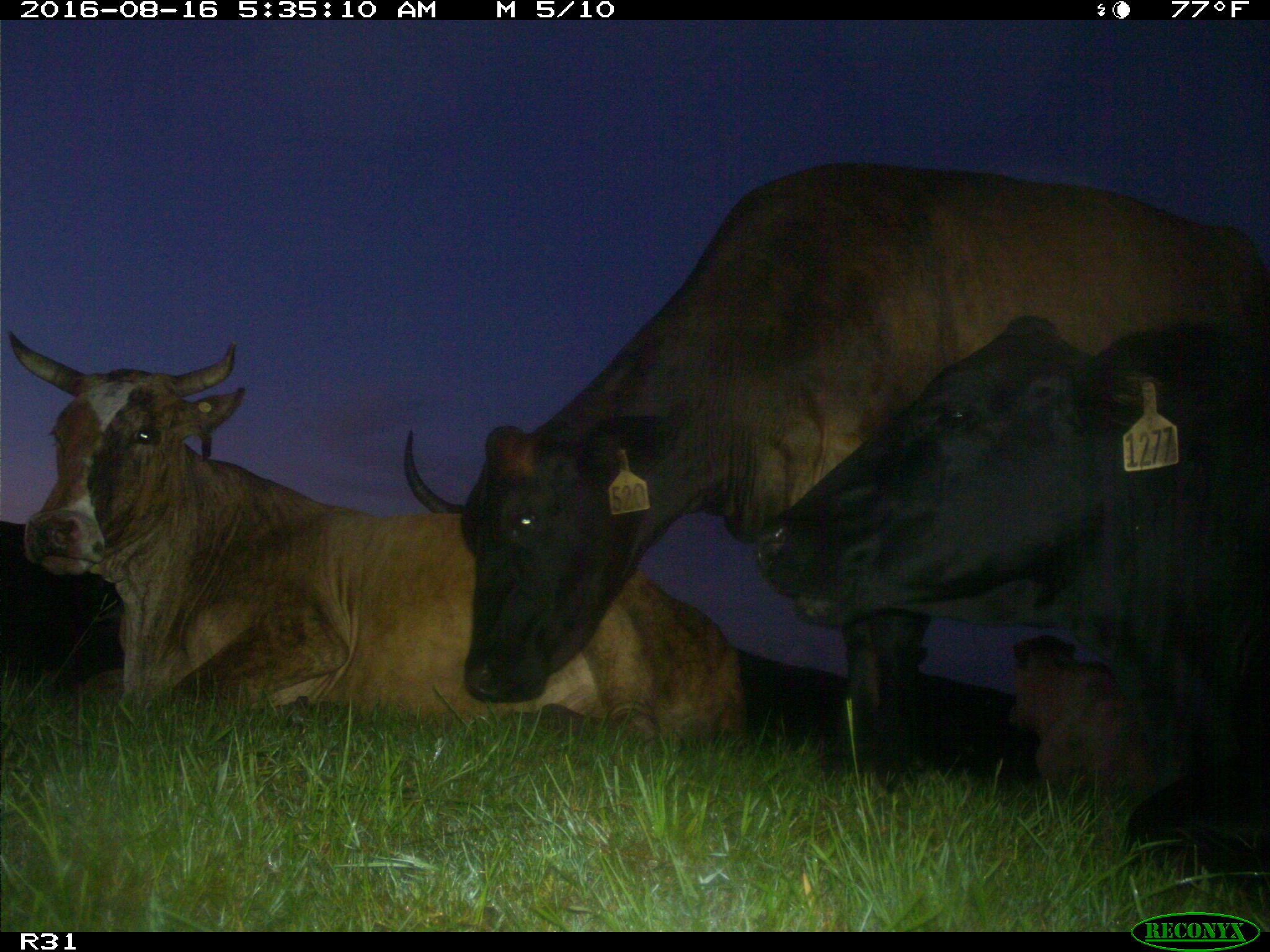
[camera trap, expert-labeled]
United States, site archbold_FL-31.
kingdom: Animalia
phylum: Chordata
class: Mammalia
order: Artiodactyla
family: Bovidae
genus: Bos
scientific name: Bos taurus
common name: domestic cow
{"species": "Bos taurus (domestic cow)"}